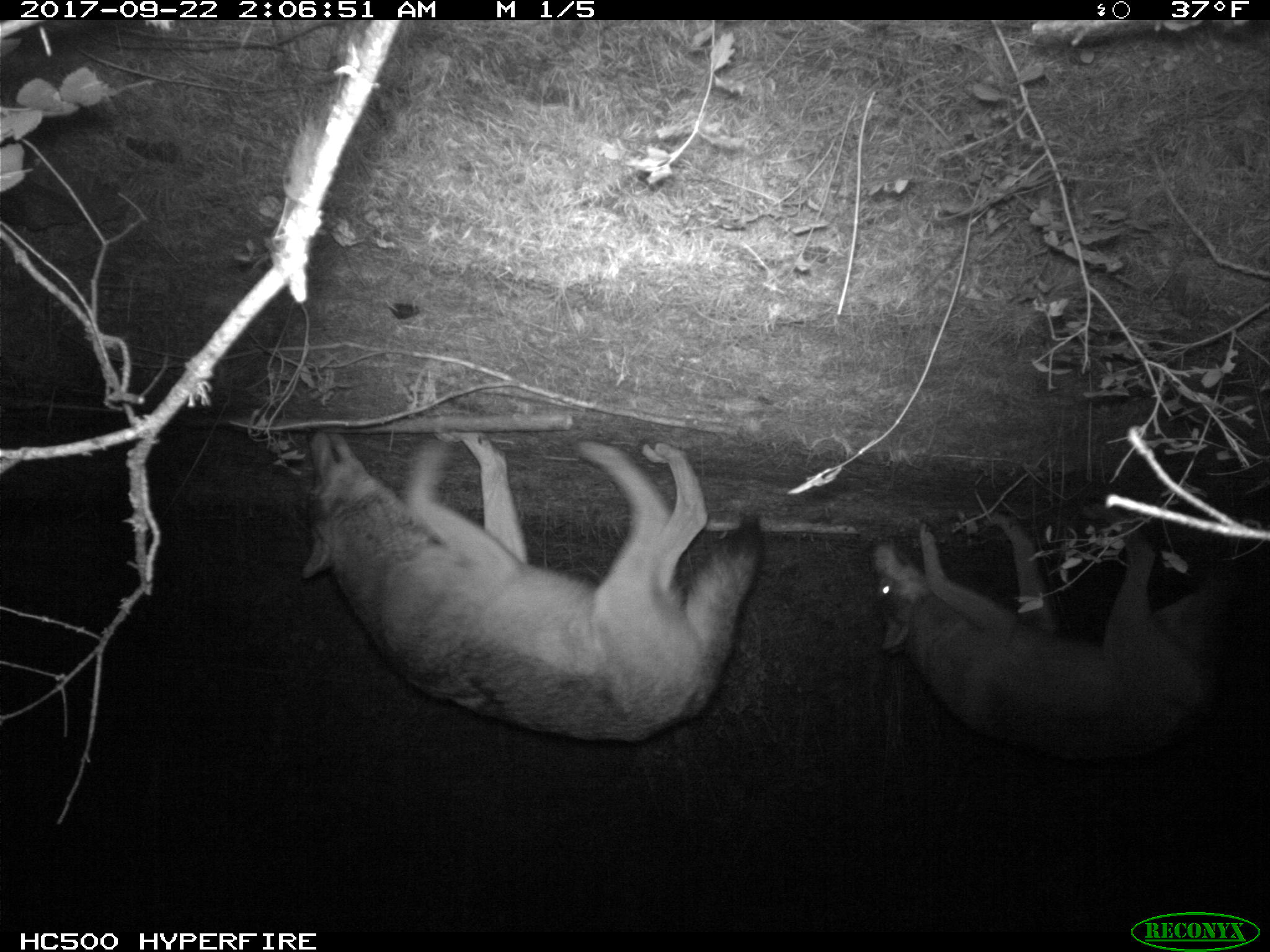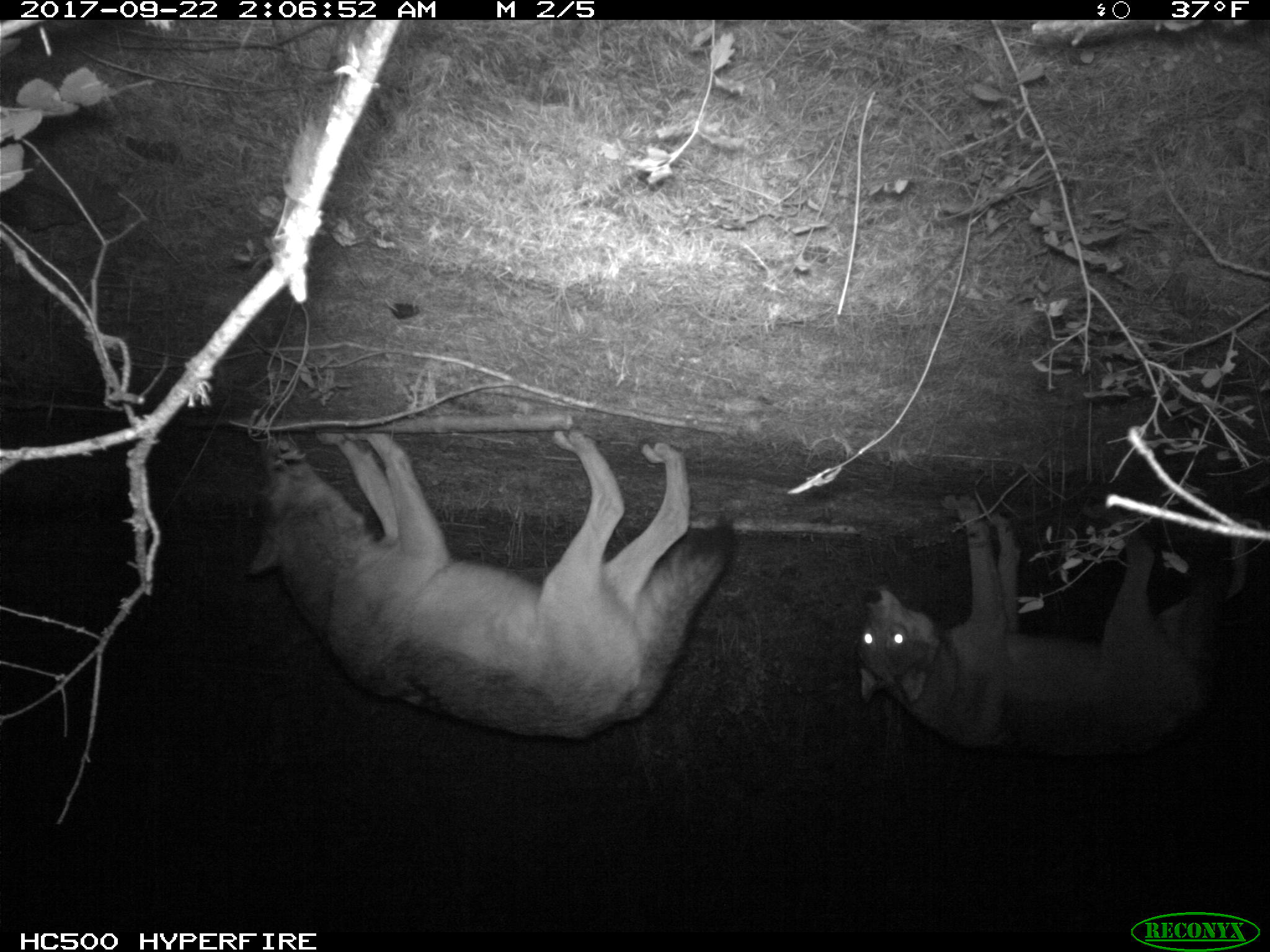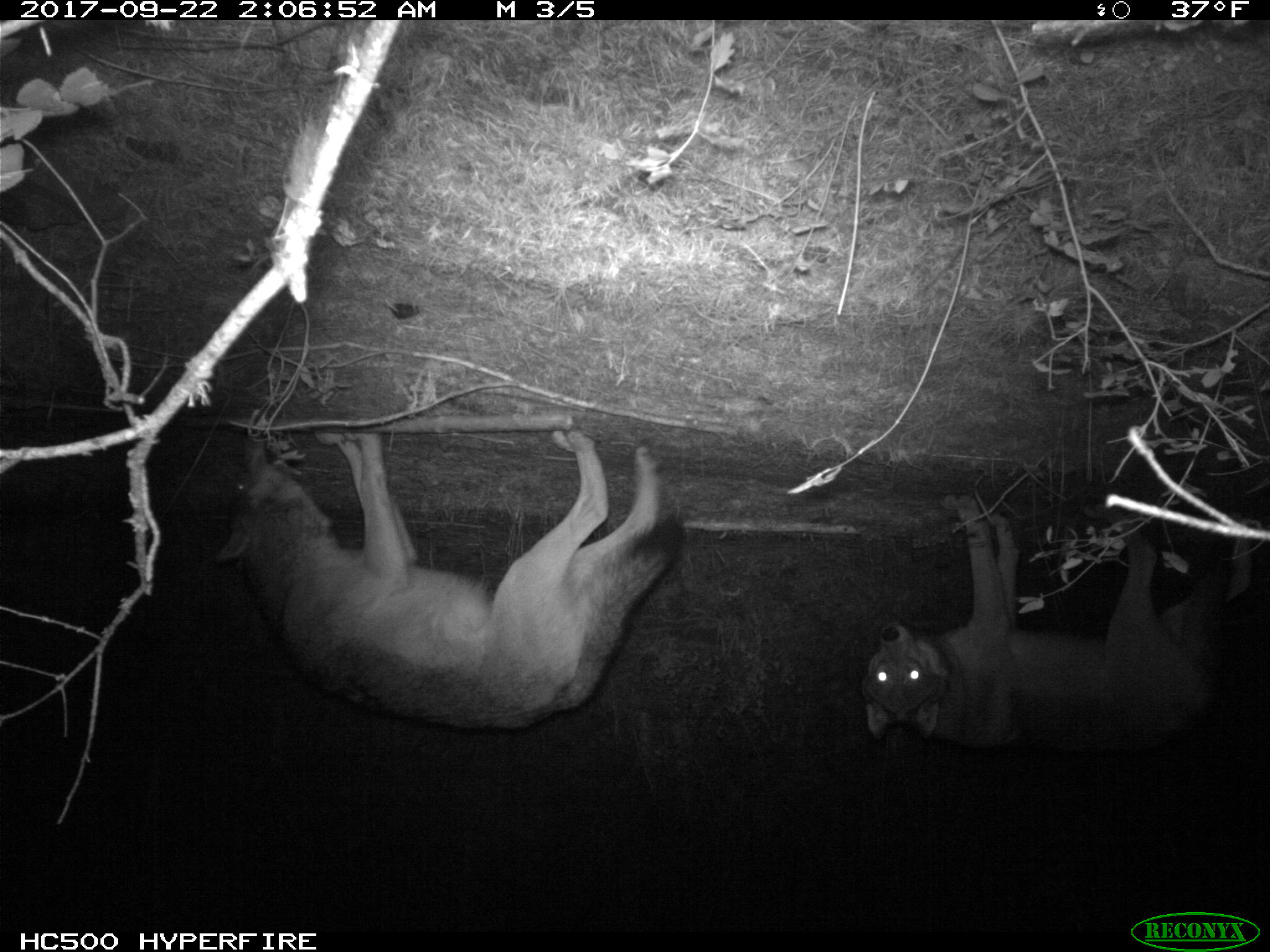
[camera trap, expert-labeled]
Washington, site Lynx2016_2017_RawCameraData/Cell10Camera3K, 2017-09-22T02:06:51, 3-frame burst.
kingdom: Animalia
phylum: Chordata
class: Mammalia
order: Carnivora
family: Canidae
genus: Canis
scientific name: Canis lupus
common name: gray wolf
Canis lupus (gray wolf). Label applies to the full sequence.